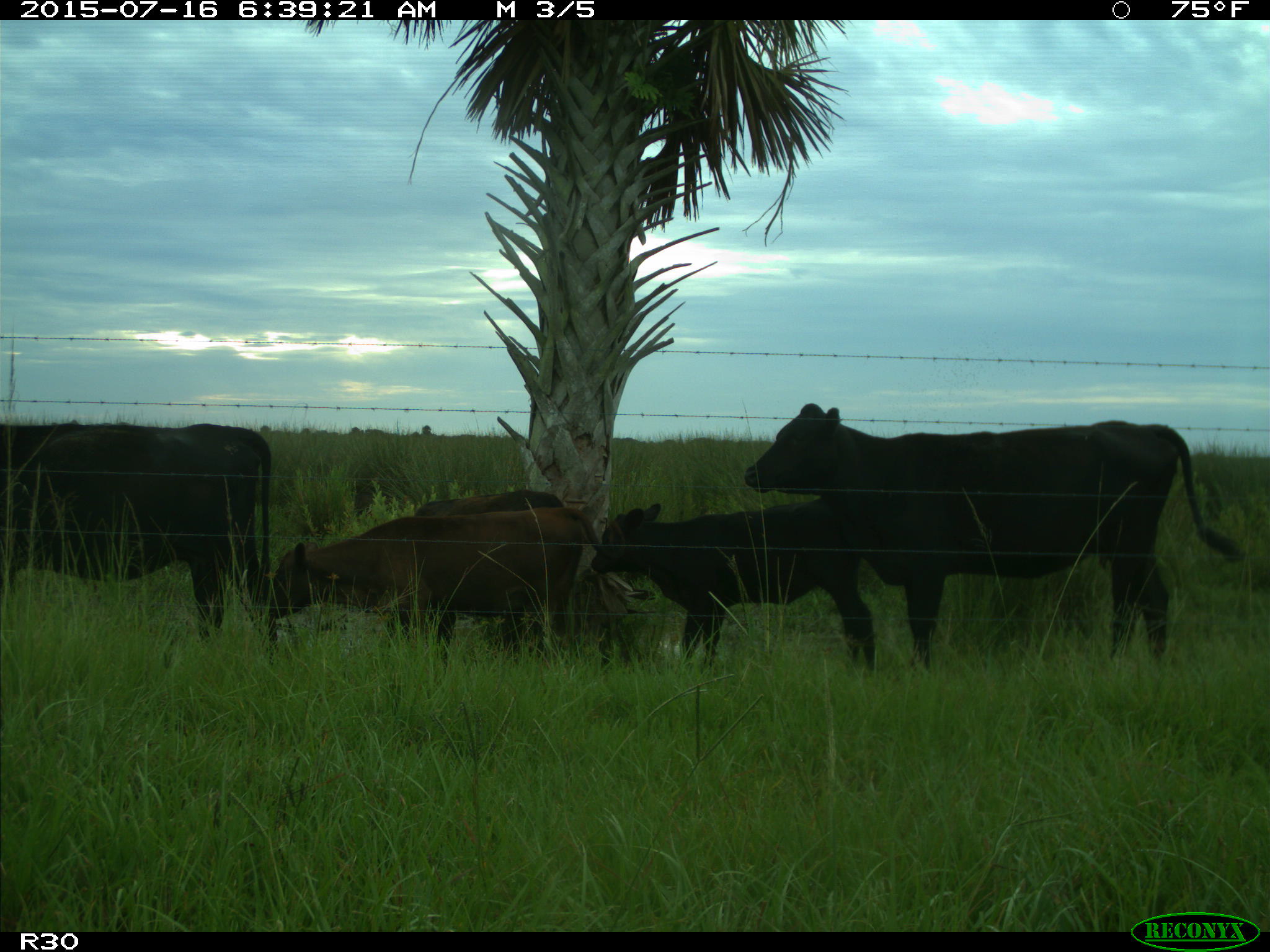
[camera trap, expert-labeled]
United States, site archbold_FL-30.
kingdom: Animalia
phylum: Chordata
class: Mammalia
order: Artiodactyla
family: Bovidae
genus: Bos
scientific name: Bos taurus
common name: domestic cow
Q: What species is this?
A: Bos taurus (domestic cow).